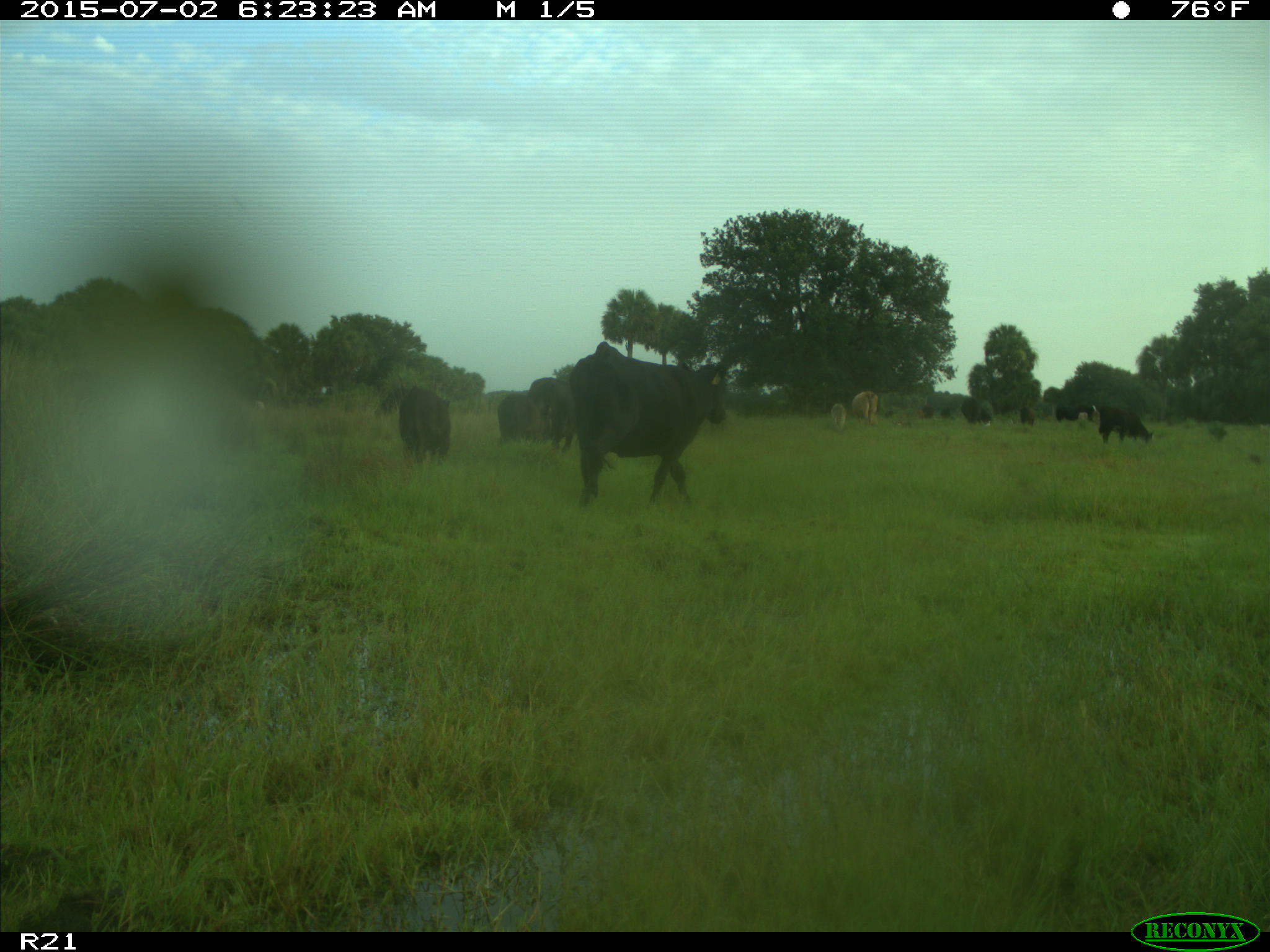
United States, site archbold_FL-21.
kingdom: Animalia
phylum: Chordata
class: Mammalia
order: Artiodactyla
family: Bovidae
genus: Bos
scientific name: Bos taurus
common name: domestic cow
Bos taurus (domestic cow).